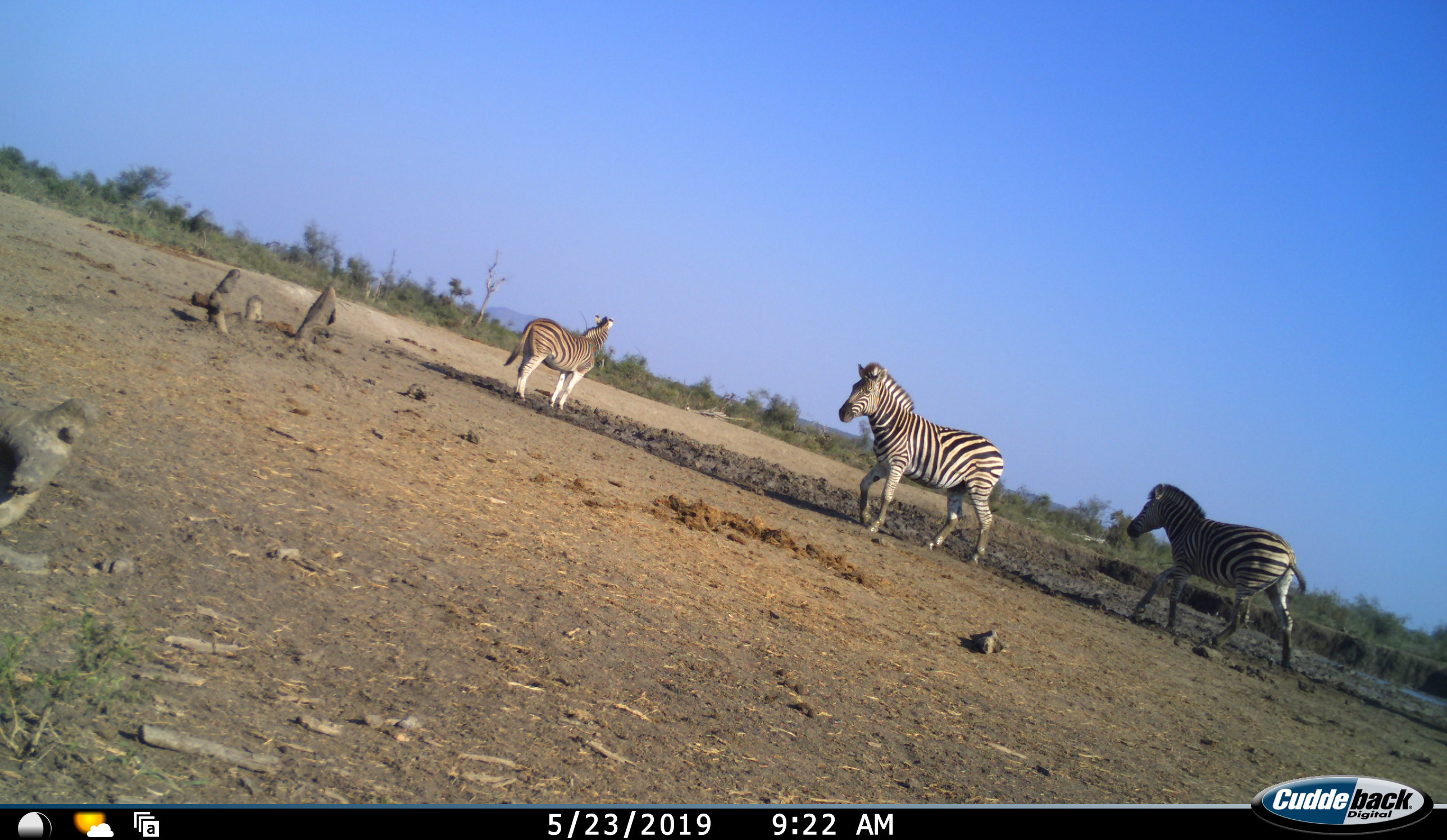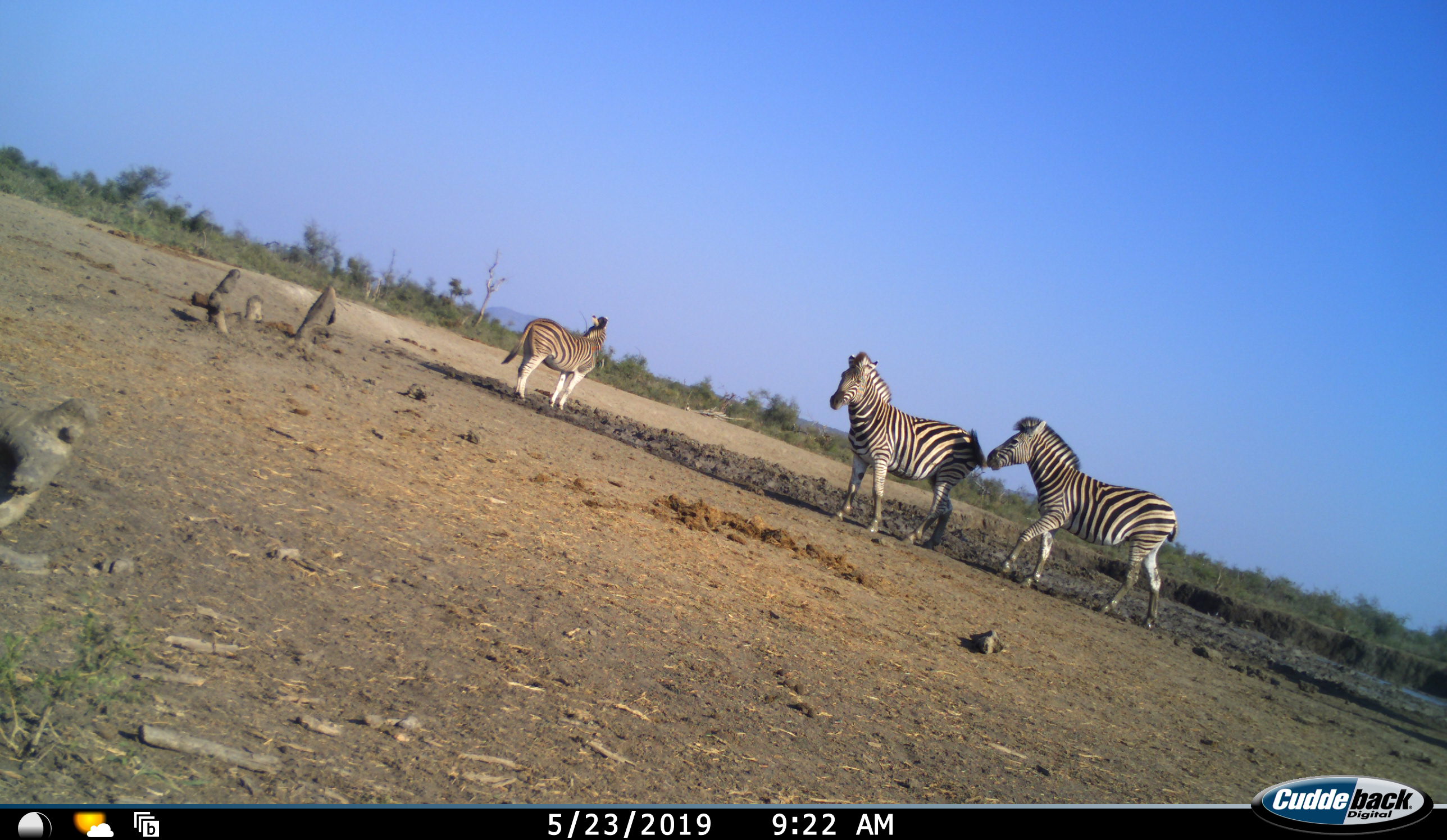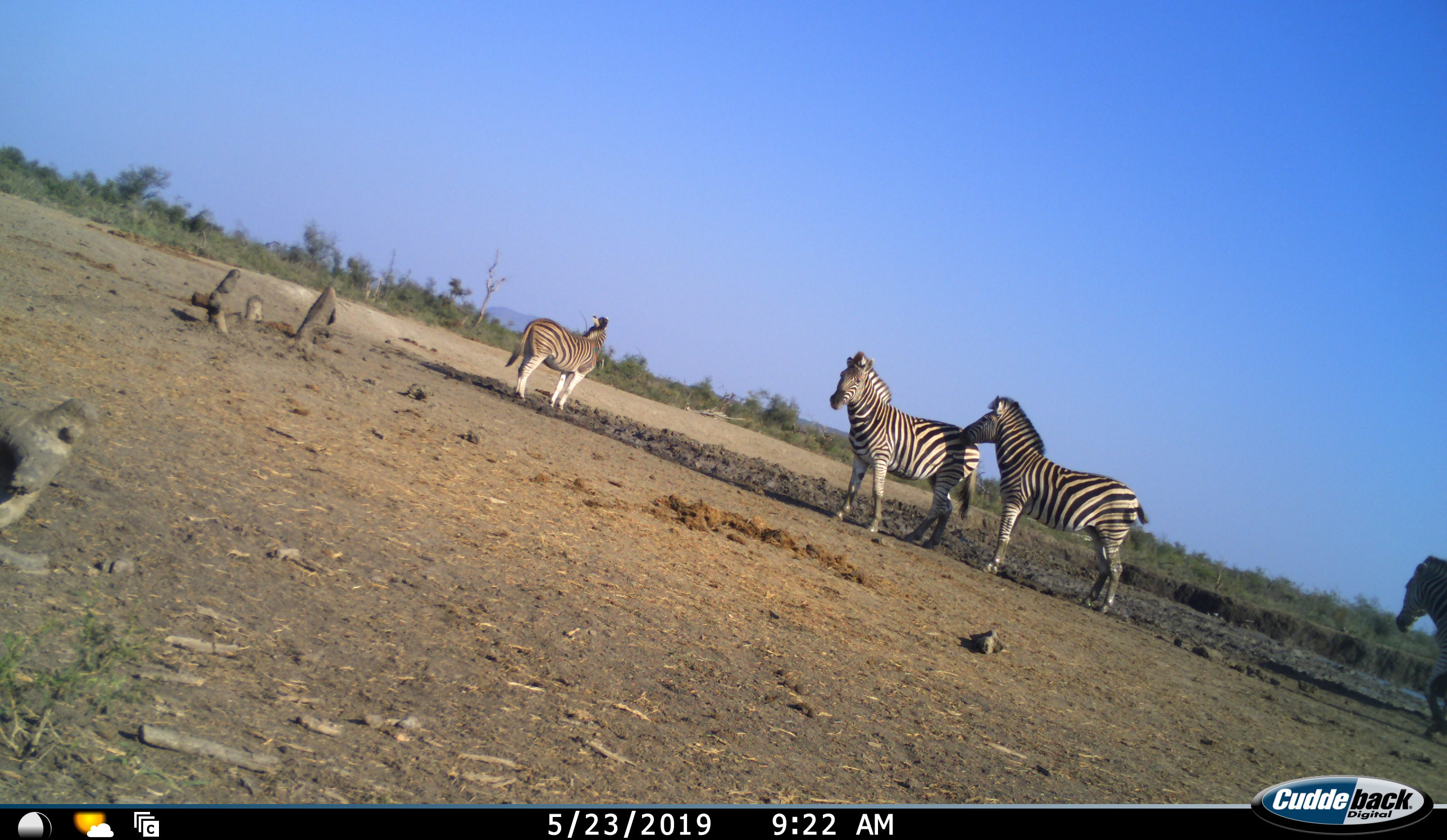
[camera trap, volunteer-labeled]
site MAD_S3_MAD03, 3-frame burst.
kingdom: Animalia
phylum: Chordata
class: Mammalia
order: Perissodactyla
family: Equidae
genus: Equus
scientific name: Equus quagga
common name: plains zebra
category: zebraplains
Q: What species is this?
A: Zebraplains (plains zebra) (Equus quagga).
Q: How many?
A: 4.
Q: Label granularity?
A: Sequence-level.